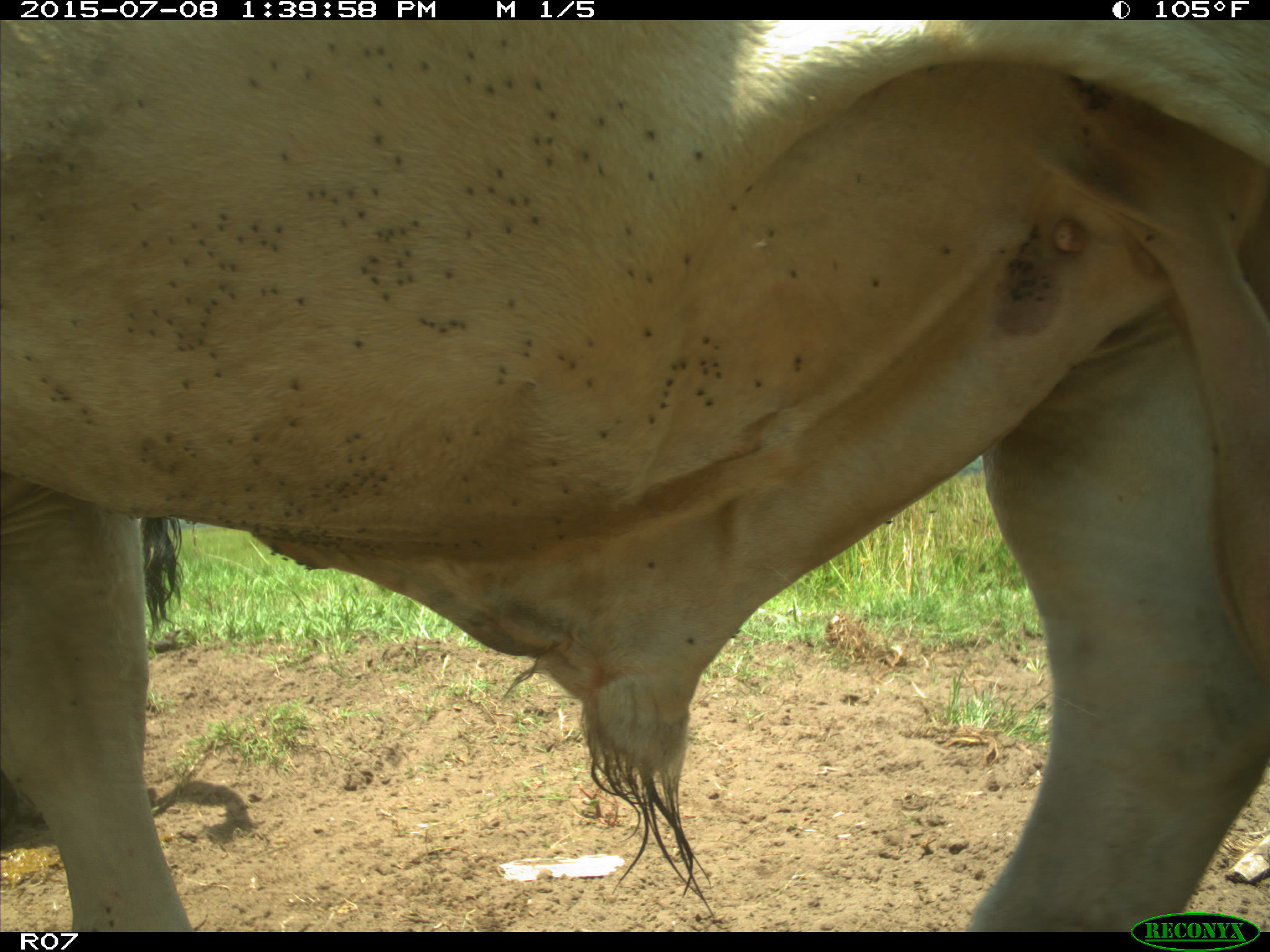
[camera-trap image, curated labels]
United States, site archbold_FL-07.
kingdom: Animalia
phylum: Chordata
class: Mammalia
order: Artiodactyla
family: Bovidae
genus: Bos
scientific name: Bos taurus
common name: domestic cow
Bos taurus (domestic cow).